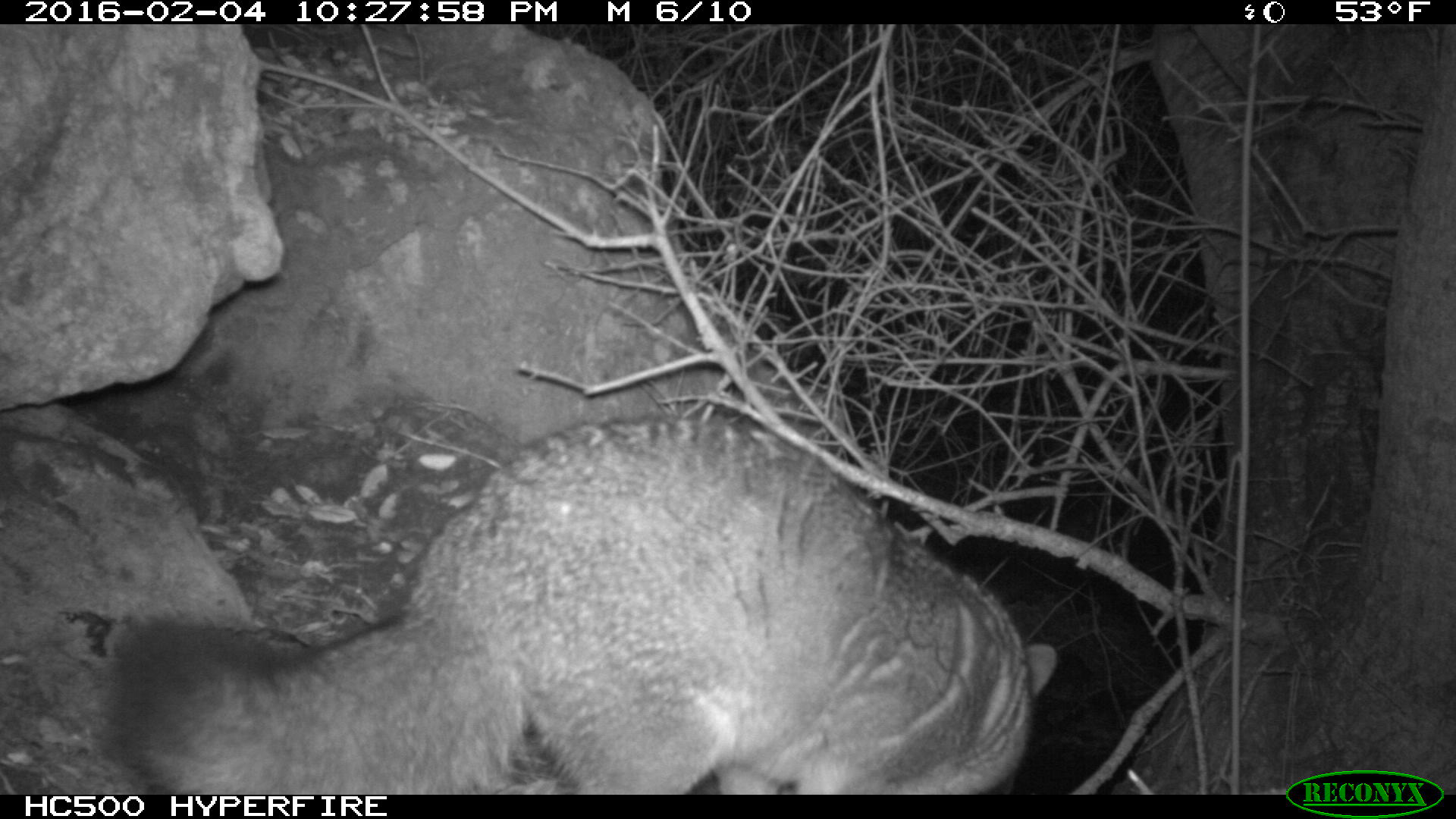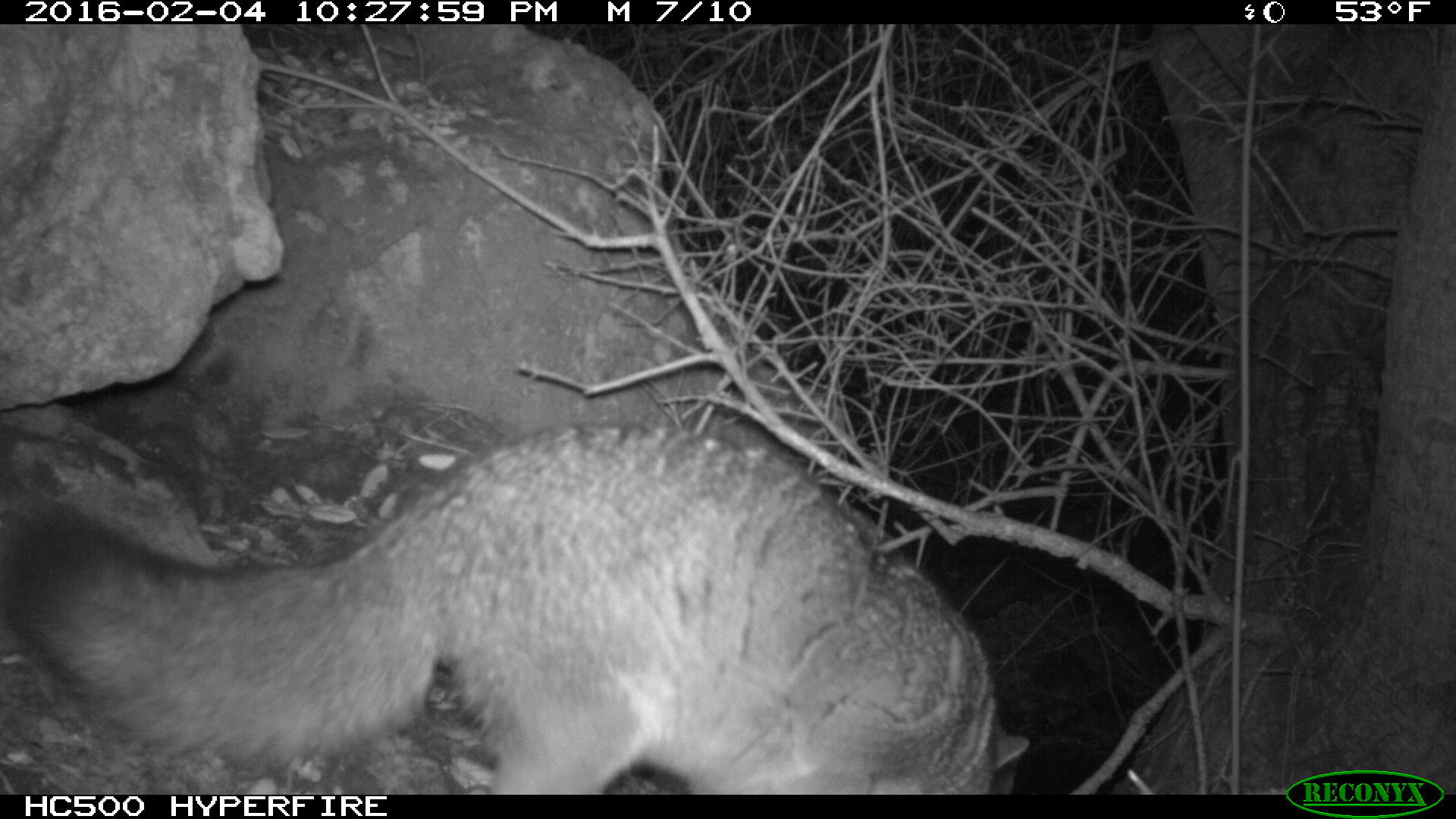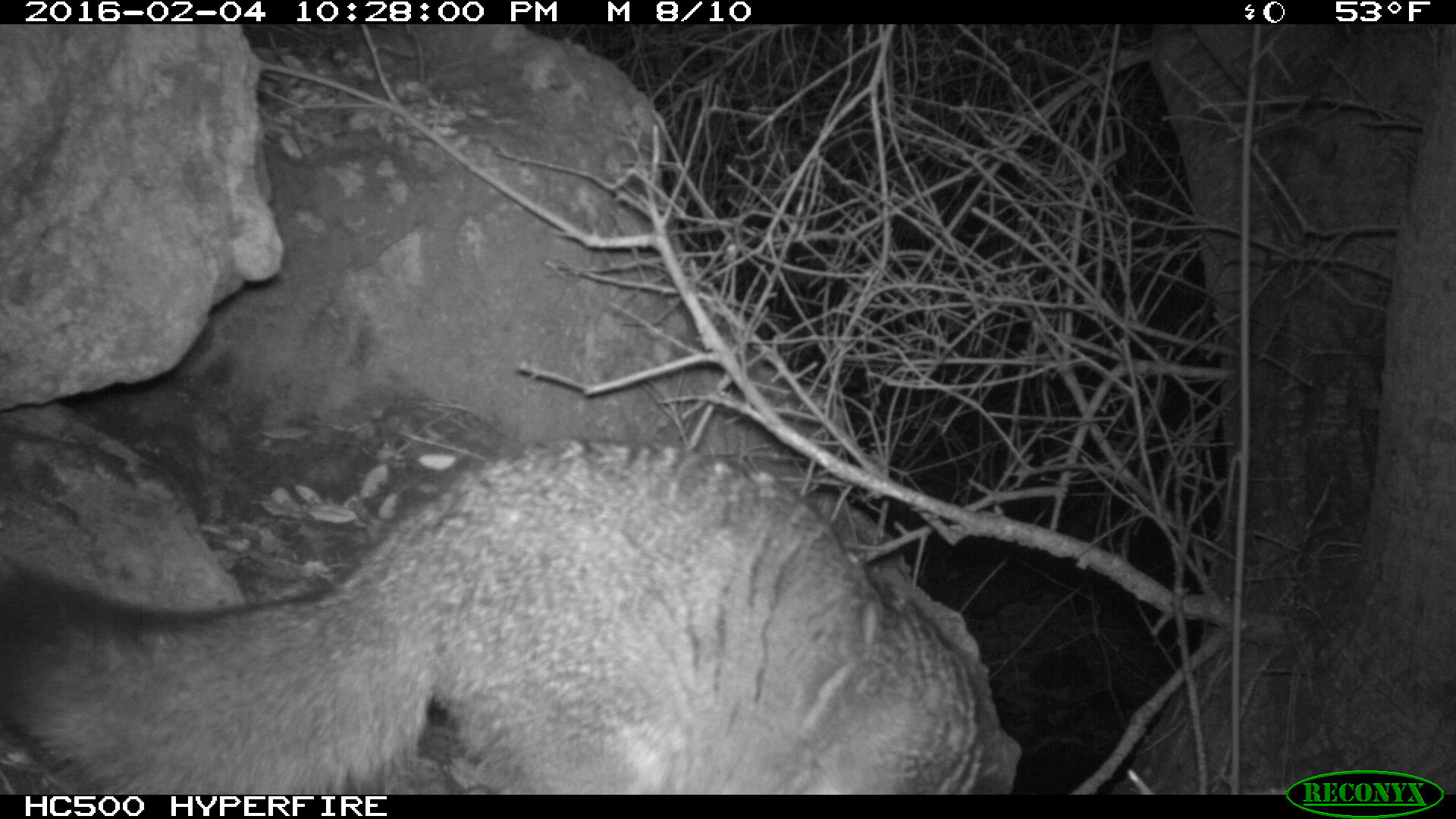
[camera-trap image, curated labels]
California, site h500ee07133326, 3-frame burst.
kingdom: Animalia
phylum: Chordata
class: Mammalia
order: Carnivora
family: Canidae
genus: Urocyon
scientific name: Urocyon littoralis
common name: island fox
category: fox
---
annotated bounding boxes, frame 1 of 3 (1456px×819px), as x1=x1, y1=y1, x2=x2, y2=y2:
fox: x1=105, y1=414, x2=1056, y2=794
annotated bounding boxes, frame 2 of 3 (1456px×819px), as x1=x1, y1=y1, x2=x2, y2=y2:
fox: x1=0, y1=419, x2=1033, y2=794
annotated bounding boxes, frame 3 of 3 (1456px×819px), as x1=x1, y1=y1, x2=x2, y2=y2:
fox: x1=0, y1=443, x2=996, y2=792